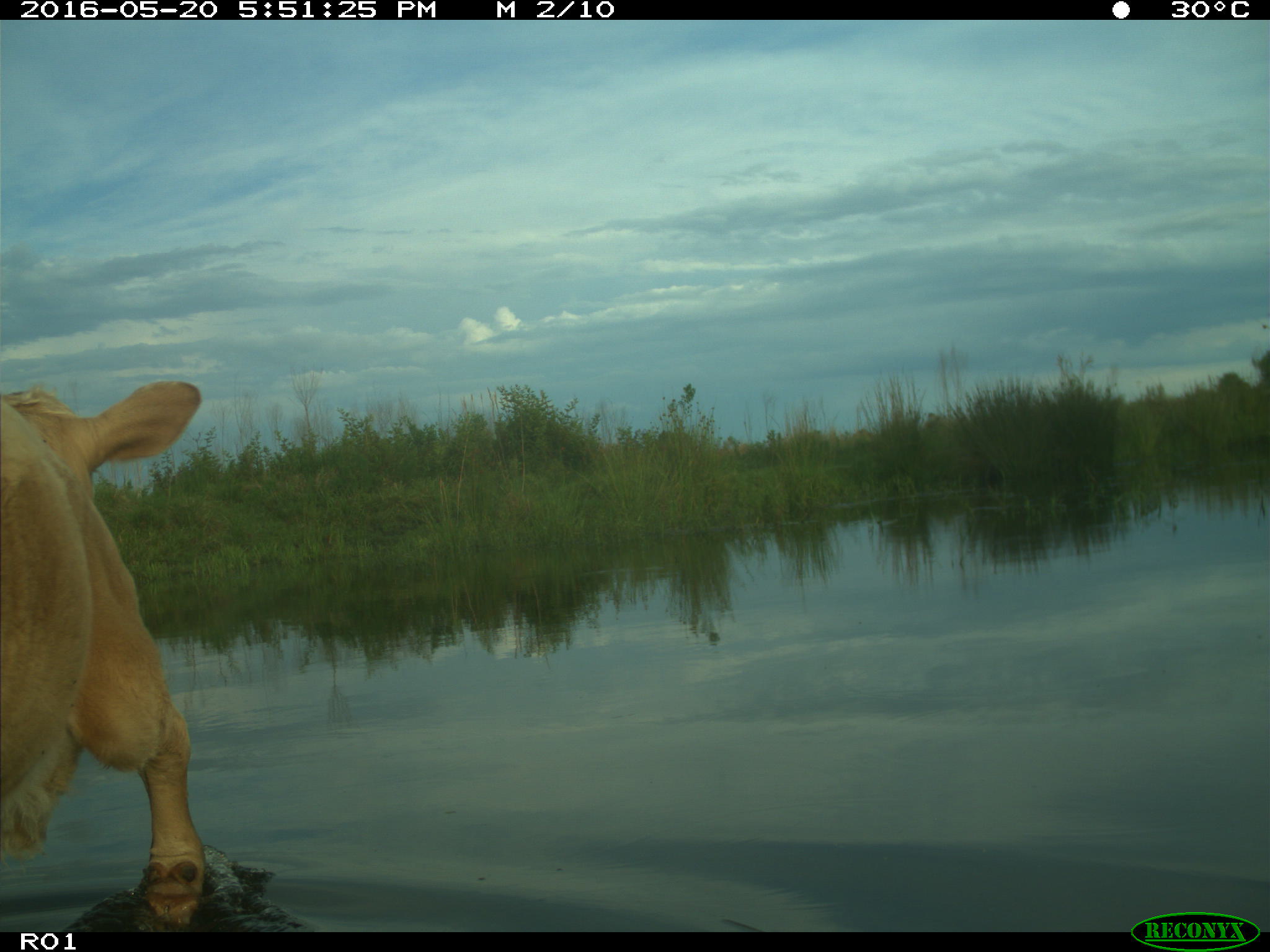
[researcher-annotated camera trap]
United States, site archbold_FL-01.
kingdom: Animalia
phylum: Chordata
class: Mammalia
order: Artiodactyla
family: Bovidae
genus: Bos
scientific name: Bos taurus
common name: domestic cow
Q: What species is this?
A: Bos taurus (domestic cow).